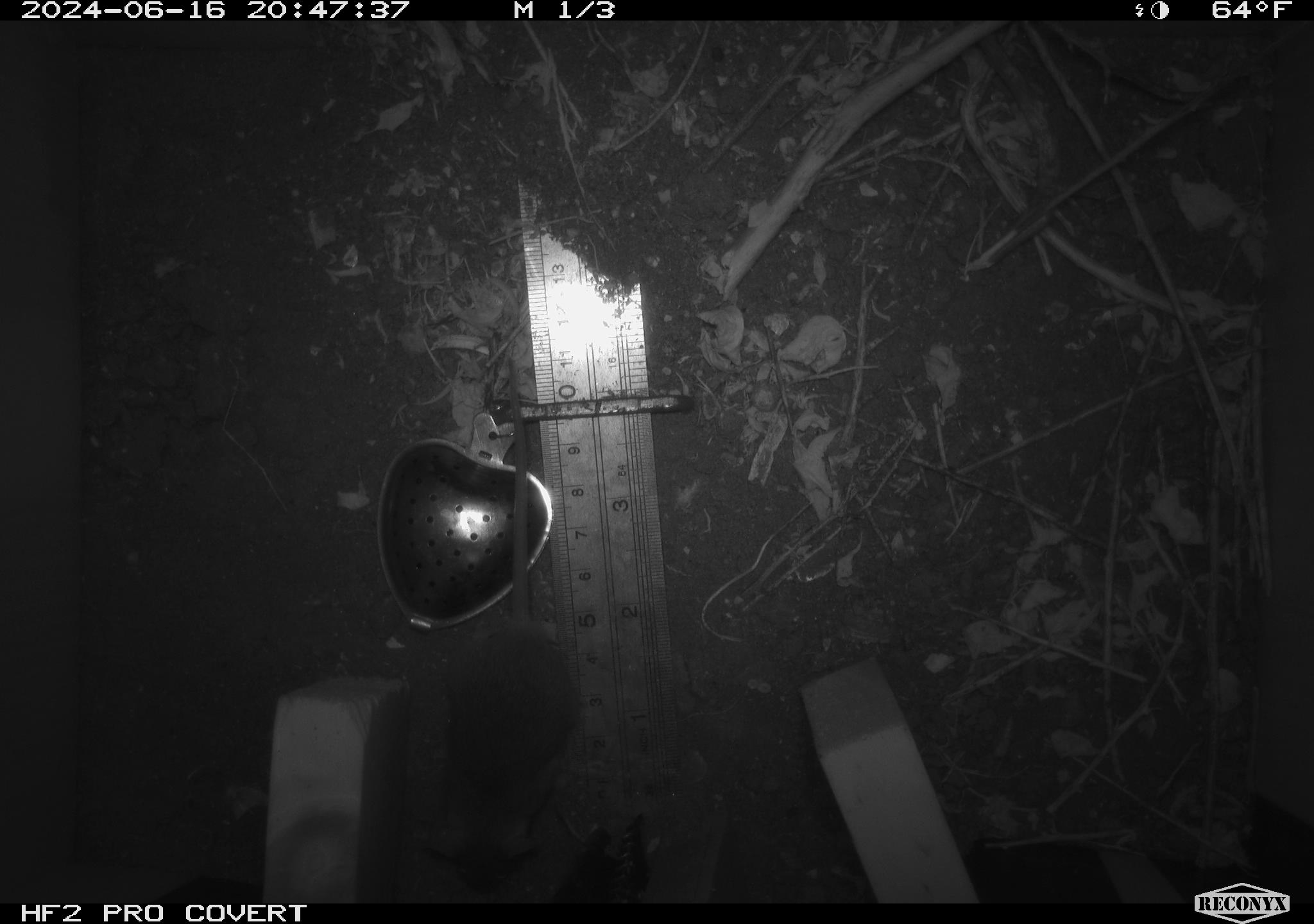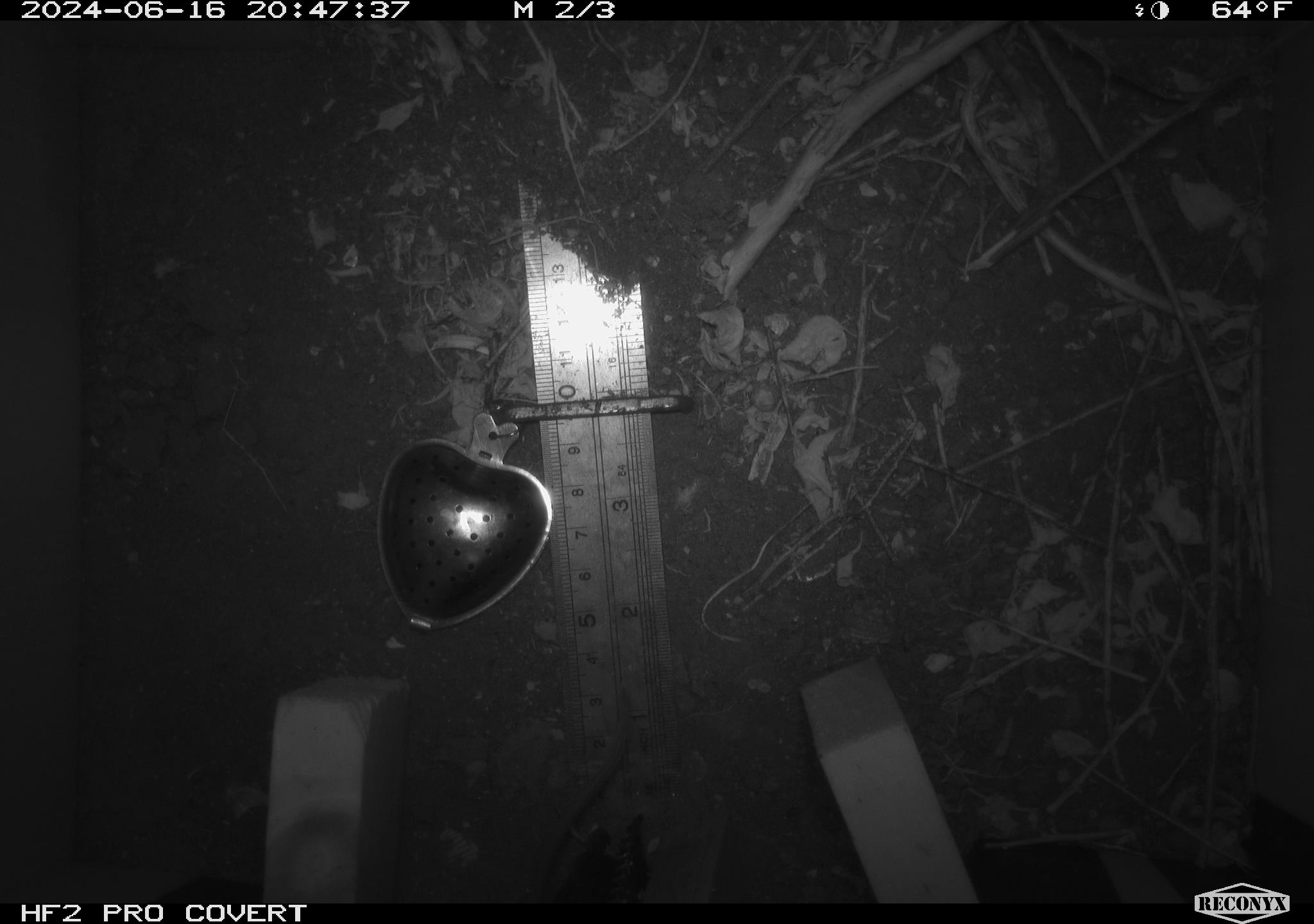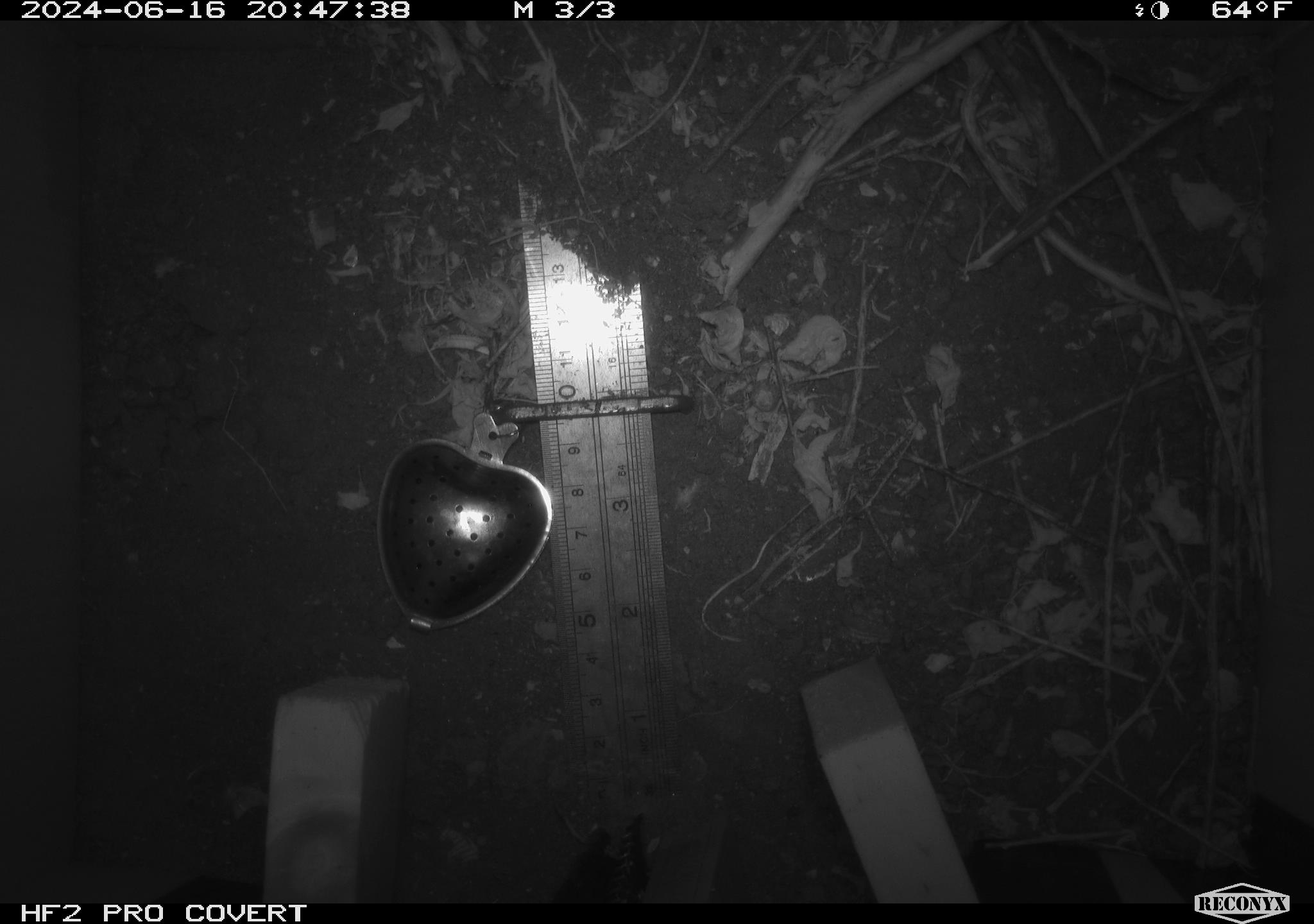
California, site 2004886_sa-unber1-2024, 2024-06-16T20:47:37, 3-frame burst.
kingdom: Animalia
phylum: Chordata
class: Mammalia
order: Rodentia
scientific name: Rodentia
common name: mouse species